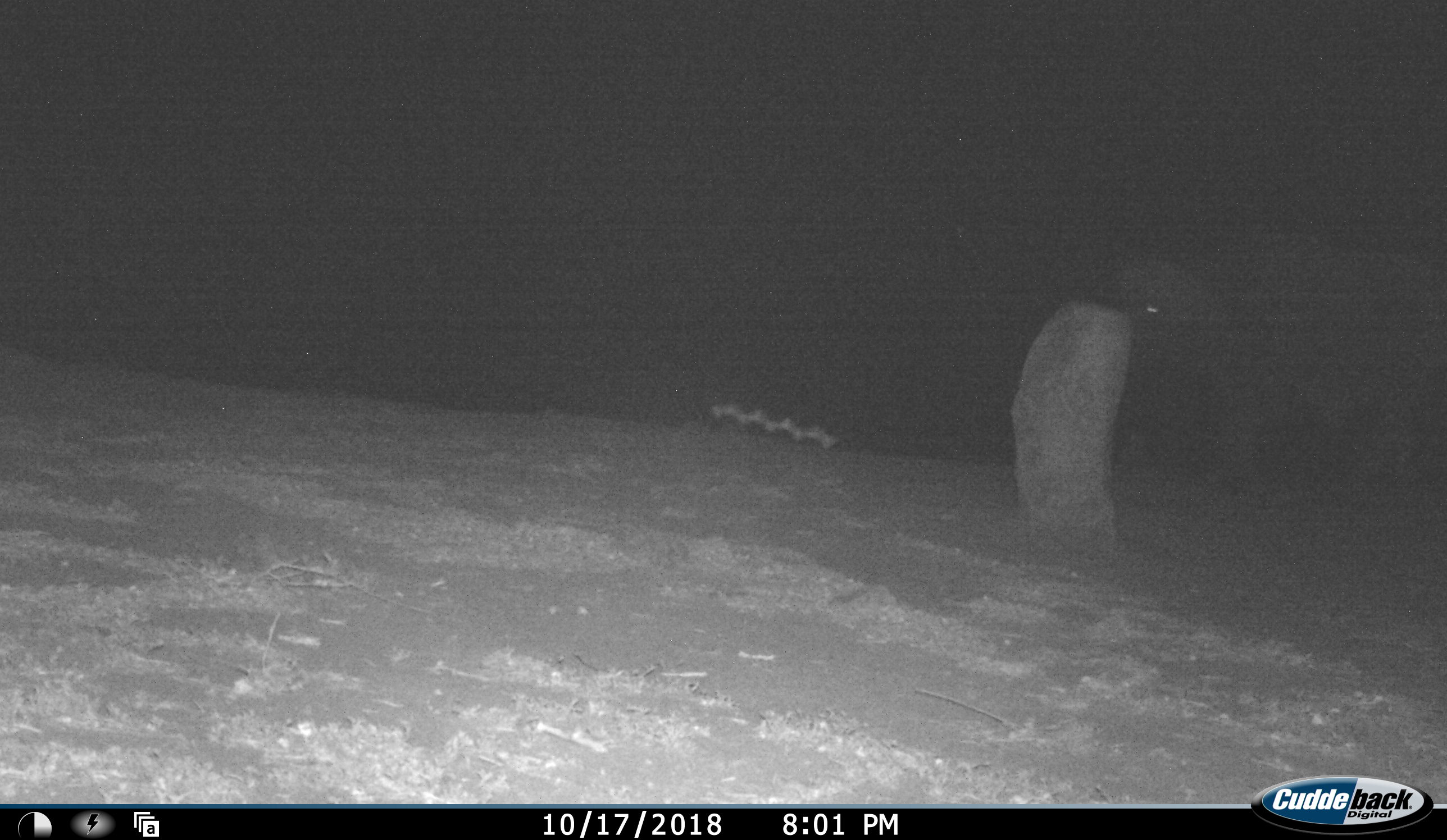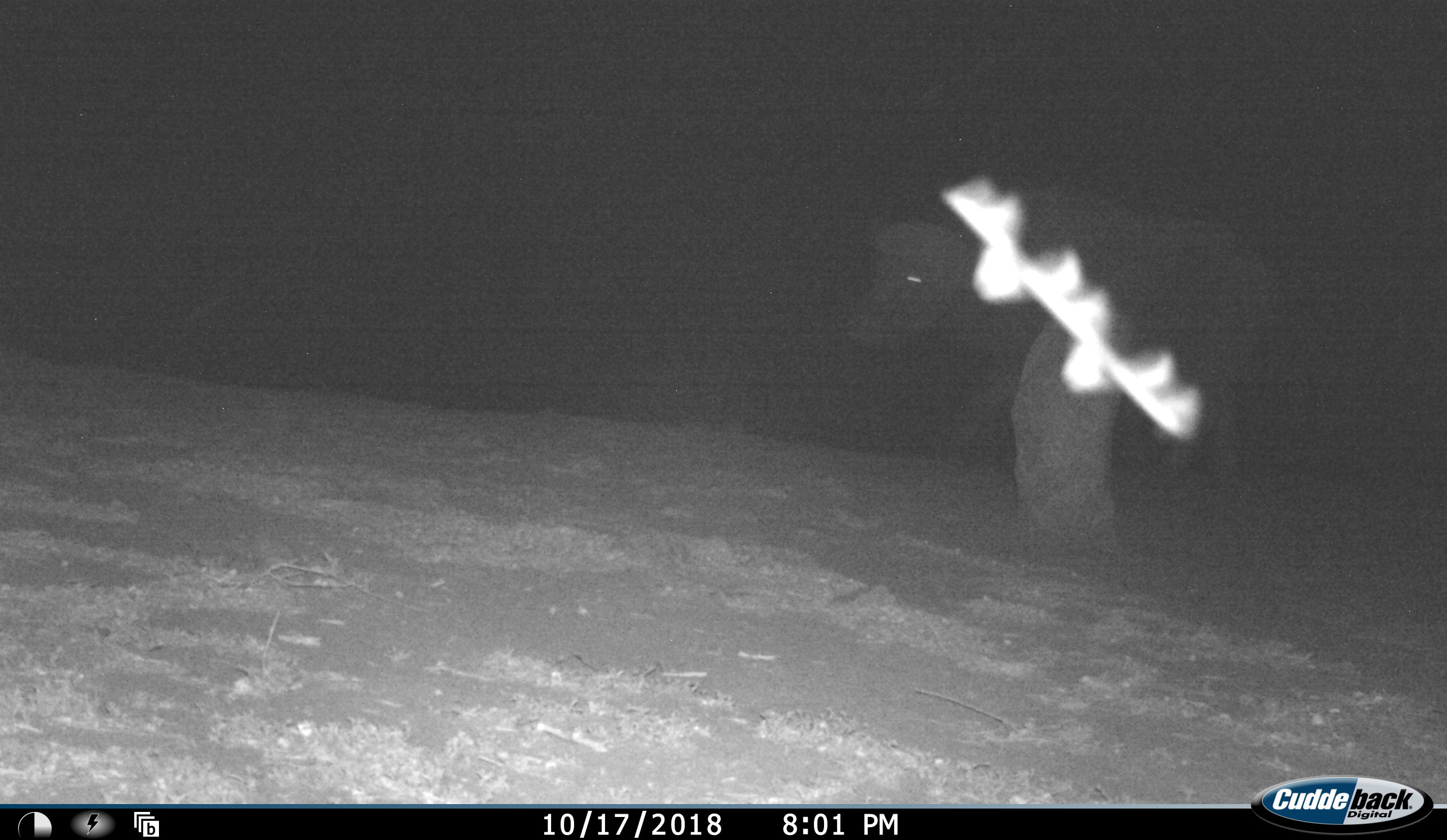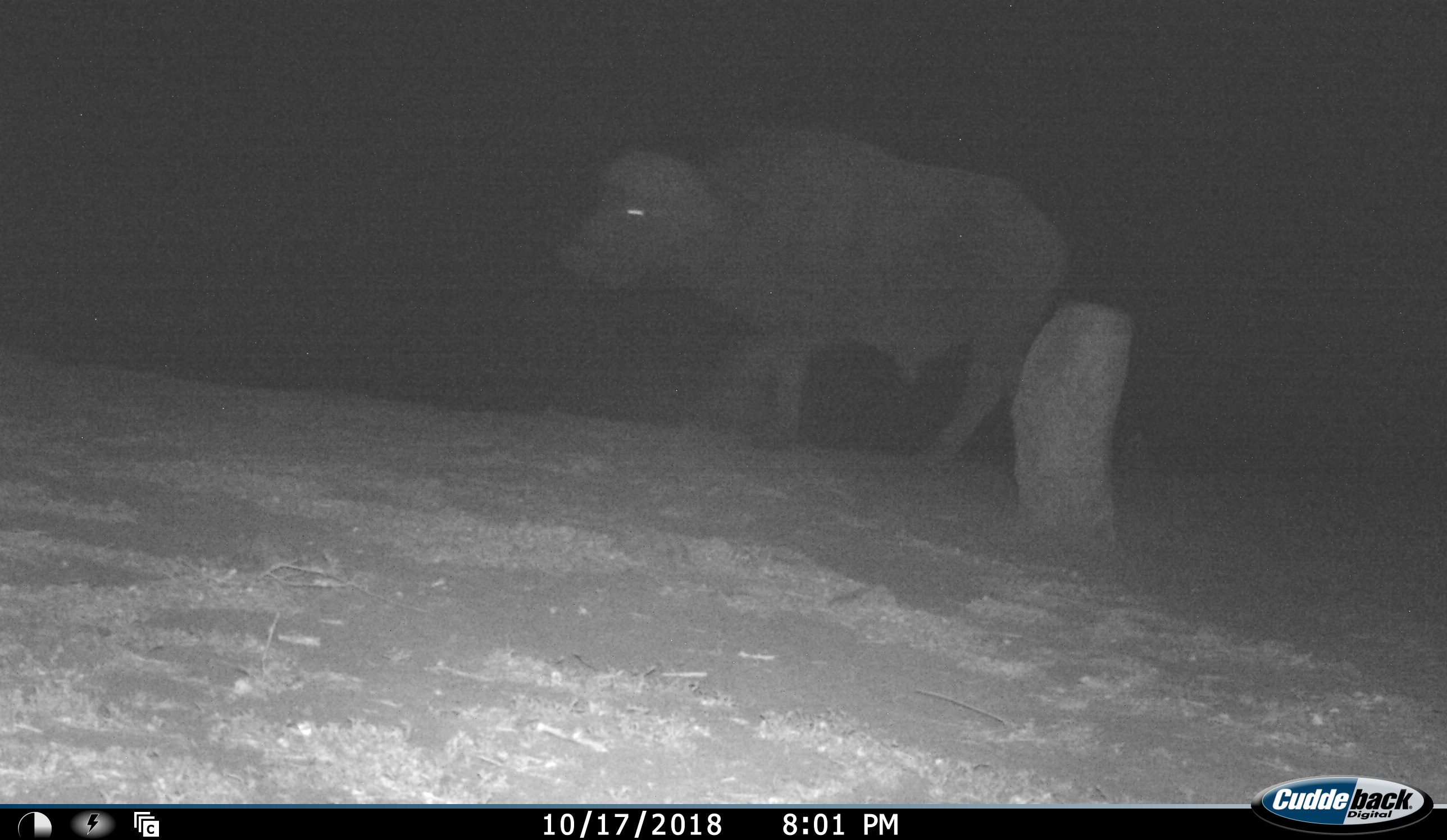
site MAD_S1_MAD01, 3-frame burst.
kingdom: Animalia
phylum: Chordata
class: Mammalia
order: Artiodactyla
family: Bovidae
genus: Syncerus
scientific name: Syncerus caffer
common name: african buffalo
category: buffalo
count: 1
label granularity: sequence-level